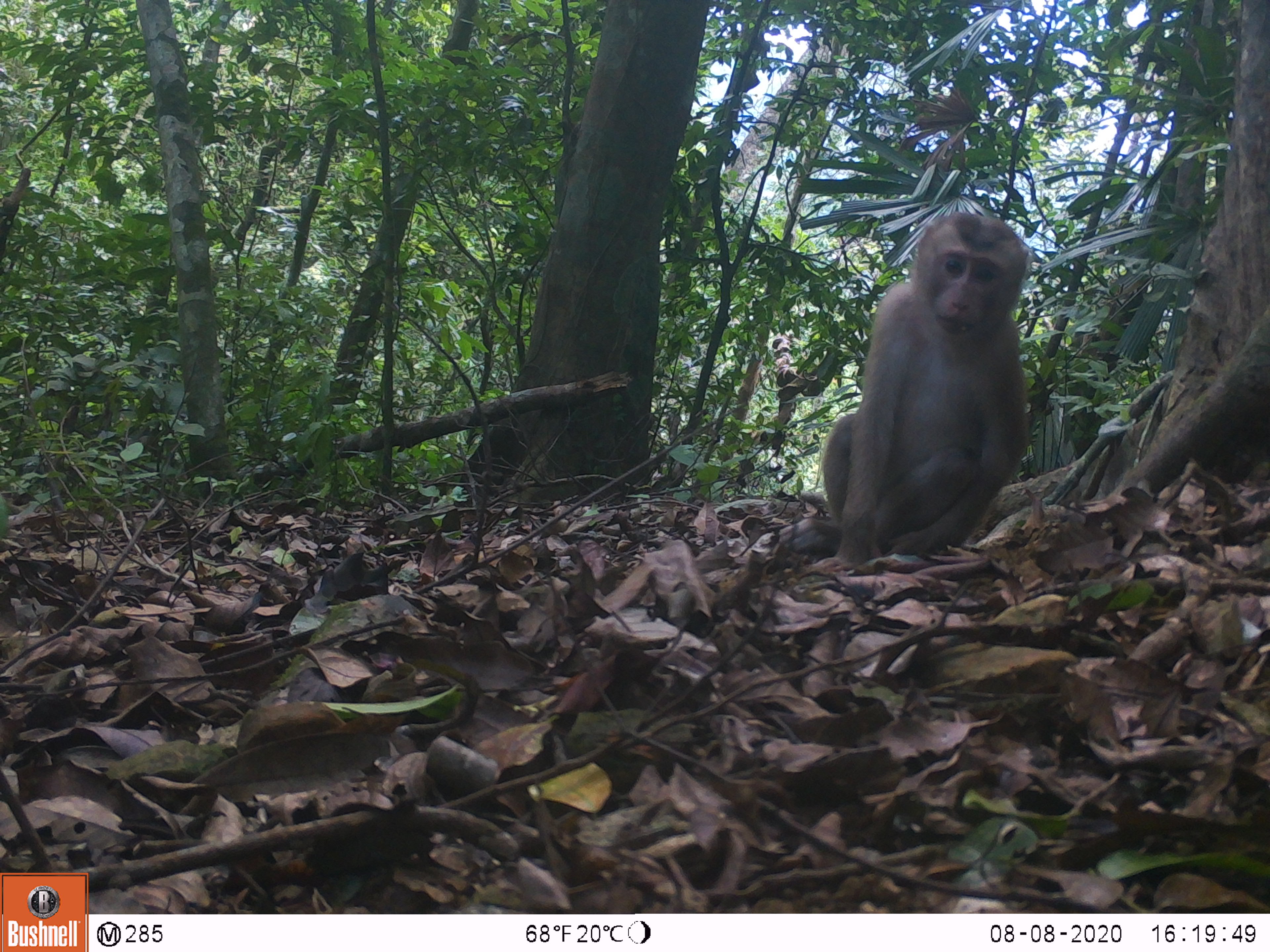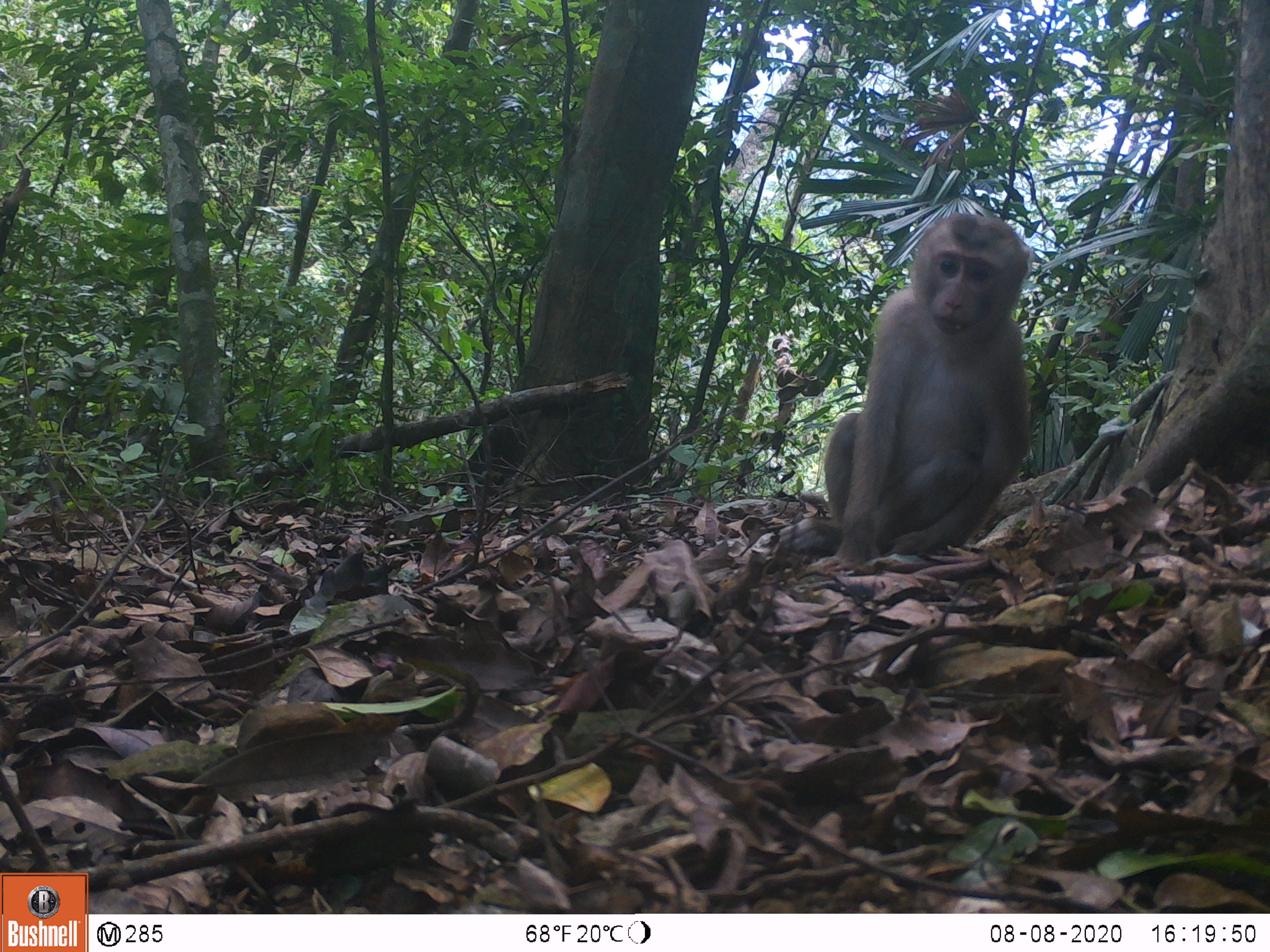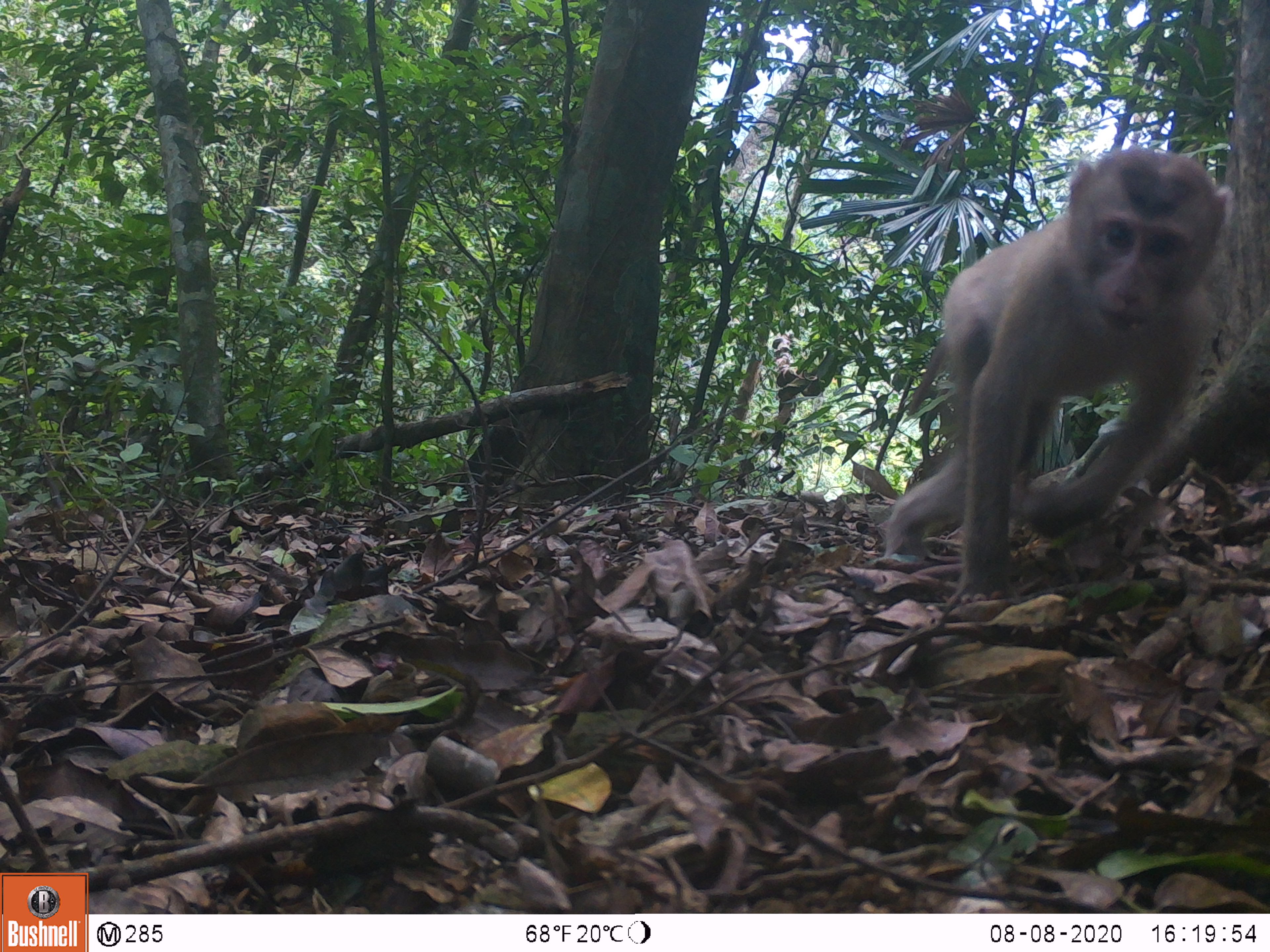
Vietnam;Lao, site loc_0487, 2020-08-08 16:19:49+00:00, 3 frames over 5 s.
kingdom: Animalia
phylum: Chordata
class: Mammalia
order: Primates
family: Cercopithecidae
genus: Macaca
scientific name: Macaca nemestrina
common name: pig-tailed macaque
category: pig tailed macaque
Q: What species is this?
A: Pig tailed macaque (pig-tailed macaque) (Macaca nemestrina).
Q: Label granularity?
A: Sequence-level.